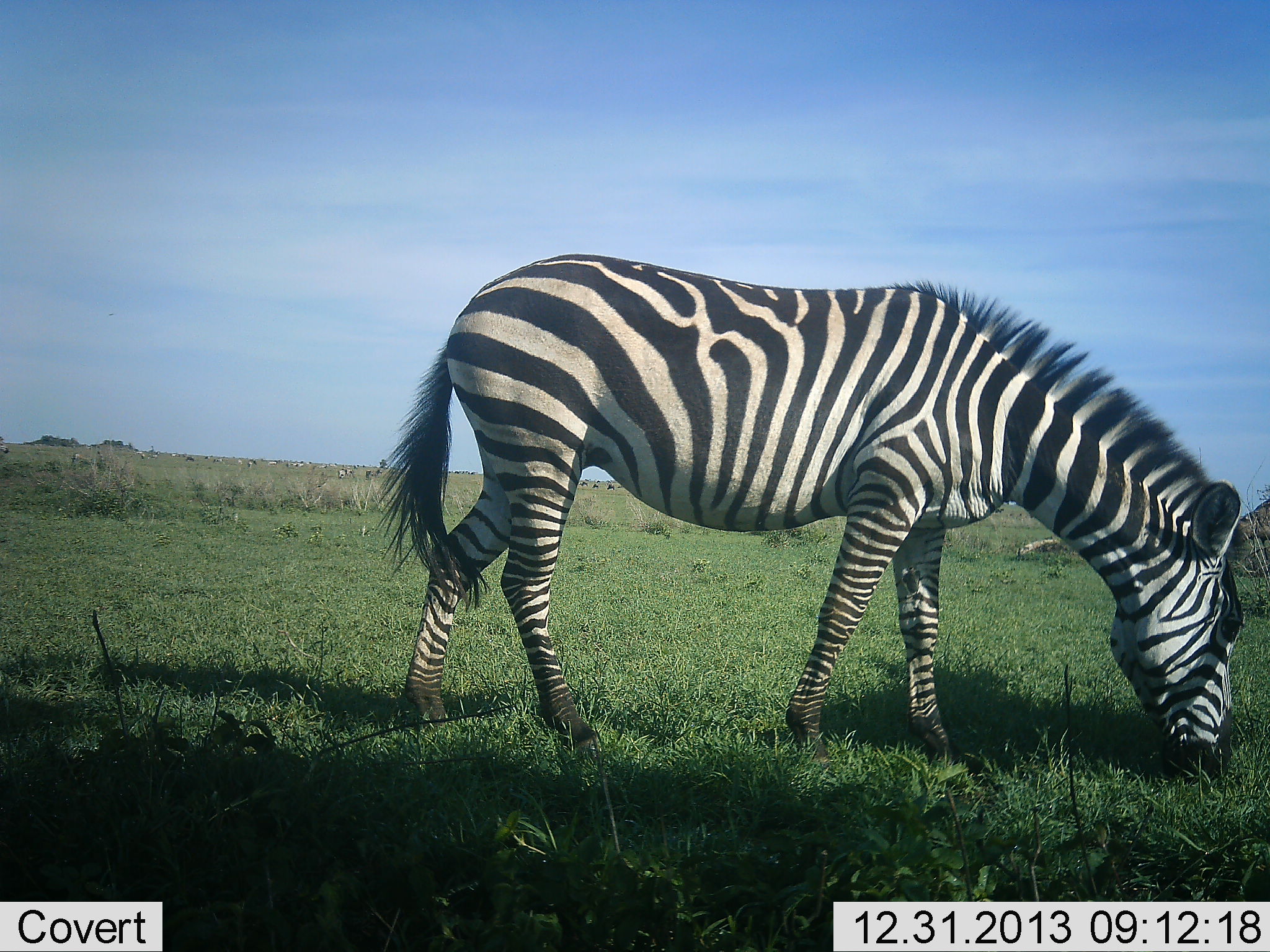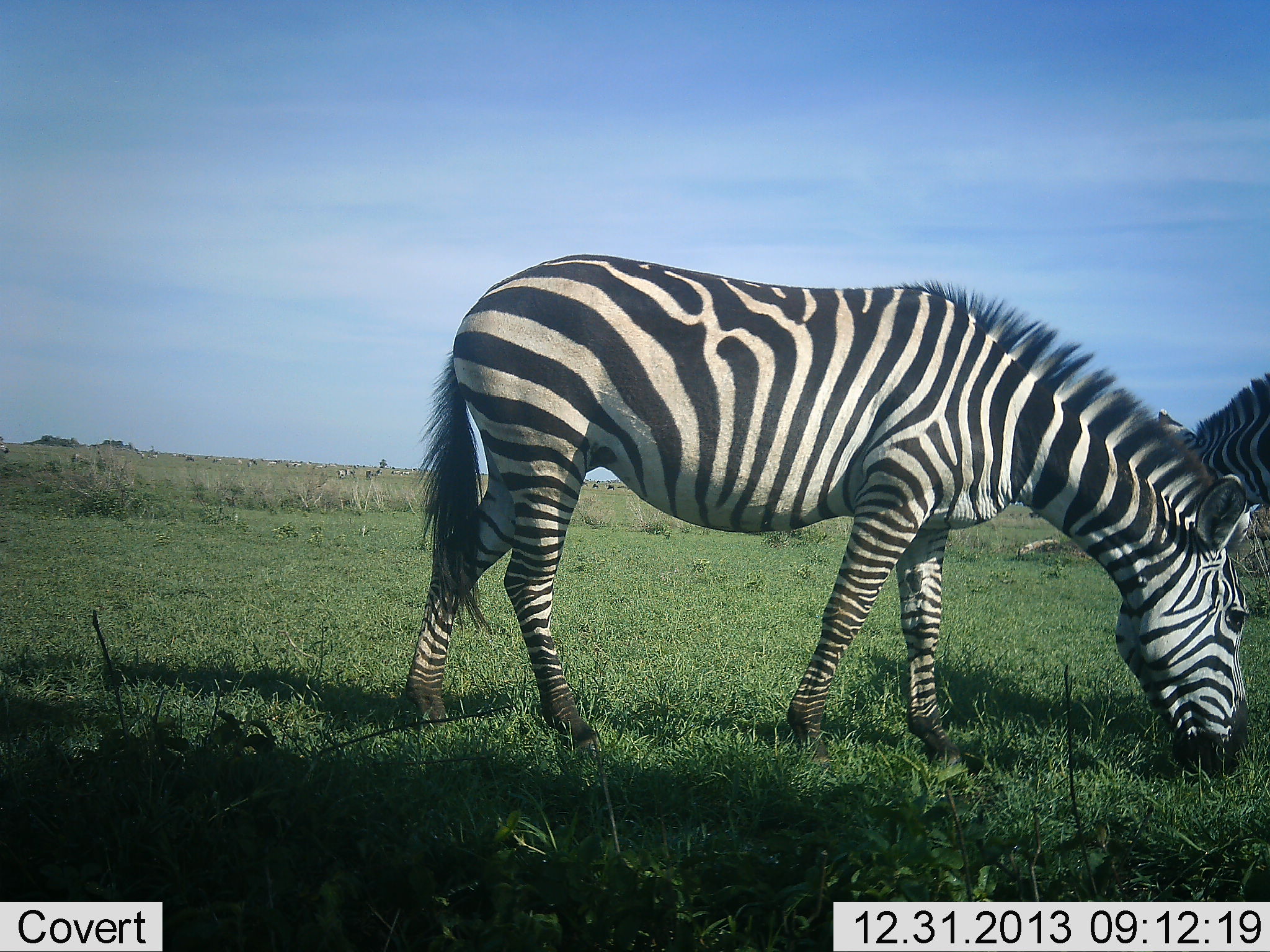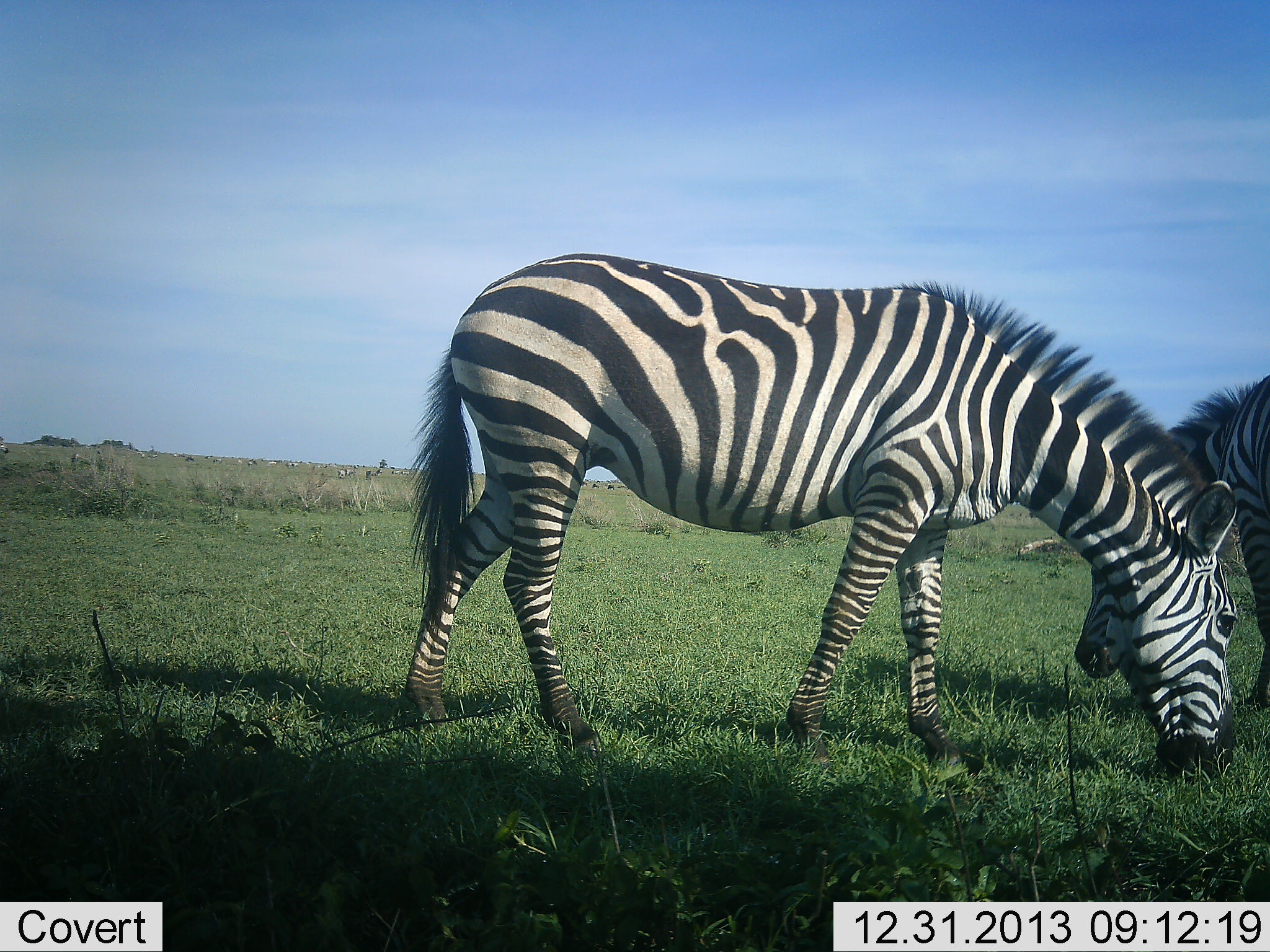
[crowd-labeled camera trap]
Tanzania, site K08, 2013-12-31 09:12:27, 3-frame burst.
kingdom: Animalia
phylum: Chordata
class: Mammalia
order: Perissodactyla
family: Equidae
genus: Equus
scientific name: Equus quagga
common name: plains zebra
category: zebra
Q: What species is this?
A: Zebra (plains zebra) (Equus quagga).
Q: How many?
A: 2.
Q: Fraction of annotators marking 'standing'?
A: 10%.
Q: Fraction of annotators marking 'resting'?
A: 0%.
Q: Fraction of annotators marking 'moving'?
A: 10%.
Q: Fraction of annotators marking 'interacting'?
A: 0%.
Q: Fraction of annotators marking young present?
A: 0%.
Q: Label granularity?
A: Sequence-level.